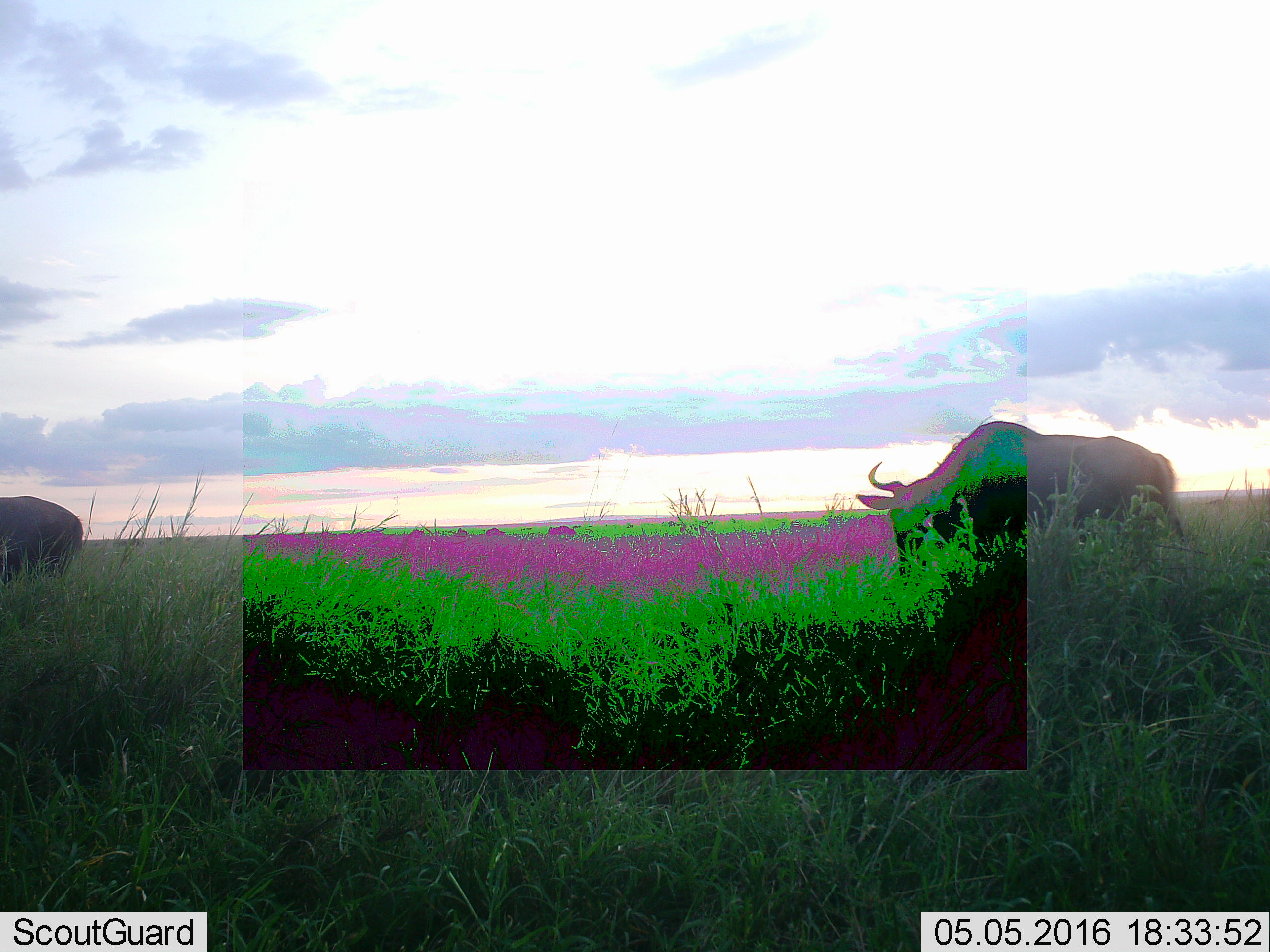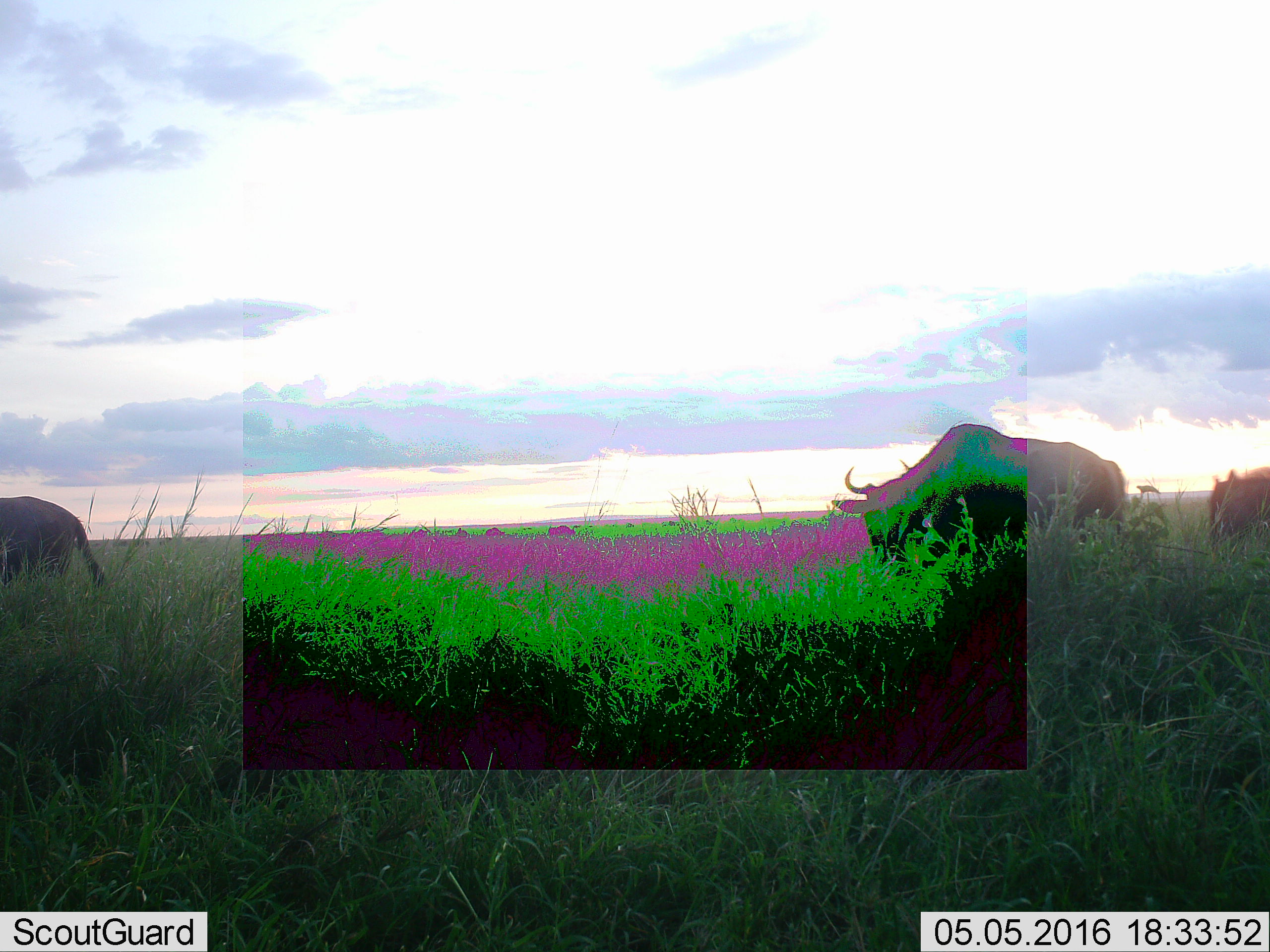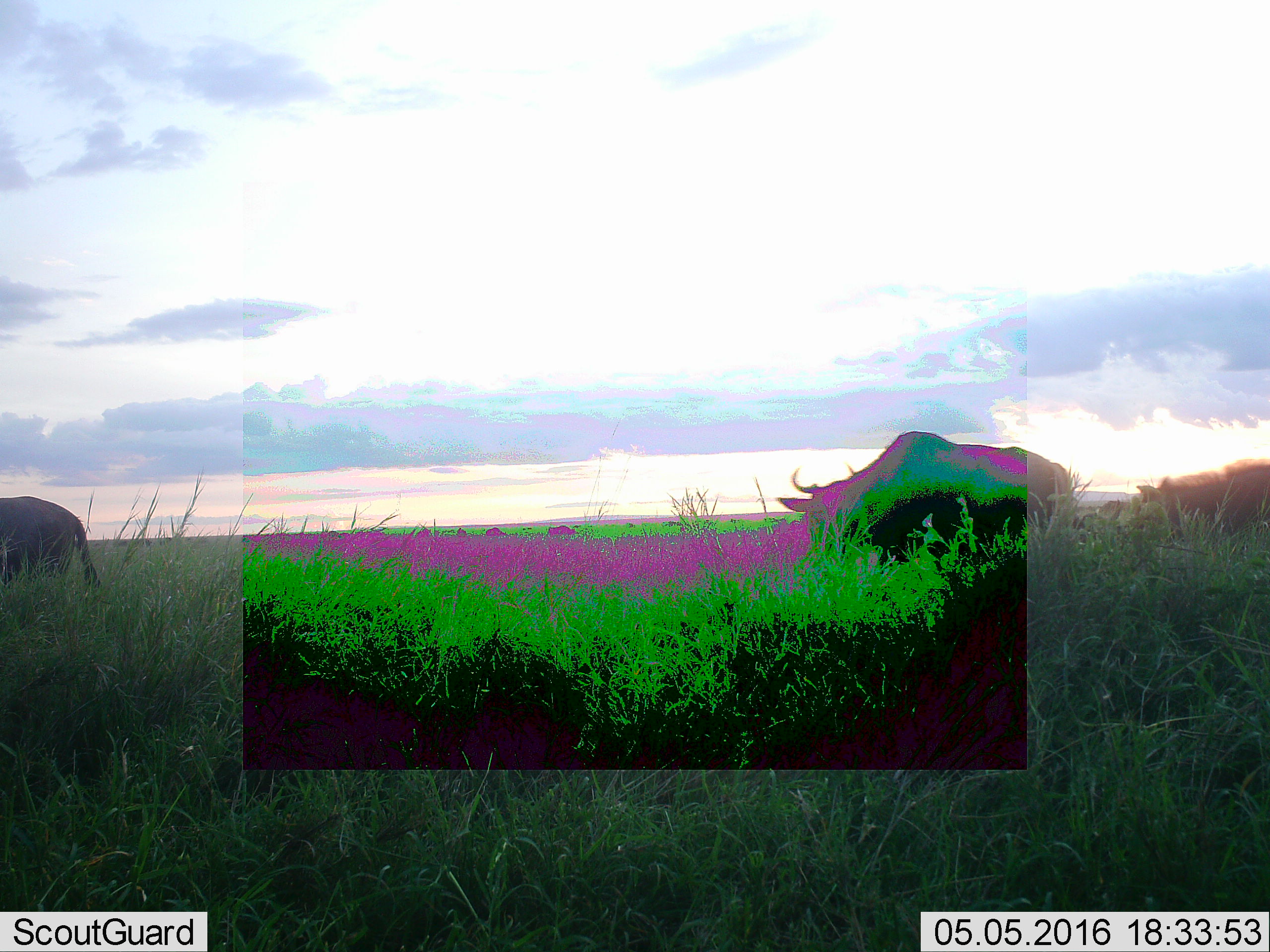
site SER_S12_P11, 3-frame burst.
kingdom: Animalia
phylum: Chordata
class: Mammalia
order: Artiodactyla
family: Bovidae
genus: Connochaetes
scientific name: Connochaetes taurinus taurinus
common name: blue wildebeest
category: wildebeestblue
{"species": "wildebeestblue (blue wildebeest) (Connochaetes taurinus taurinus)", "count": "3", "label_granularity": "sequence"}